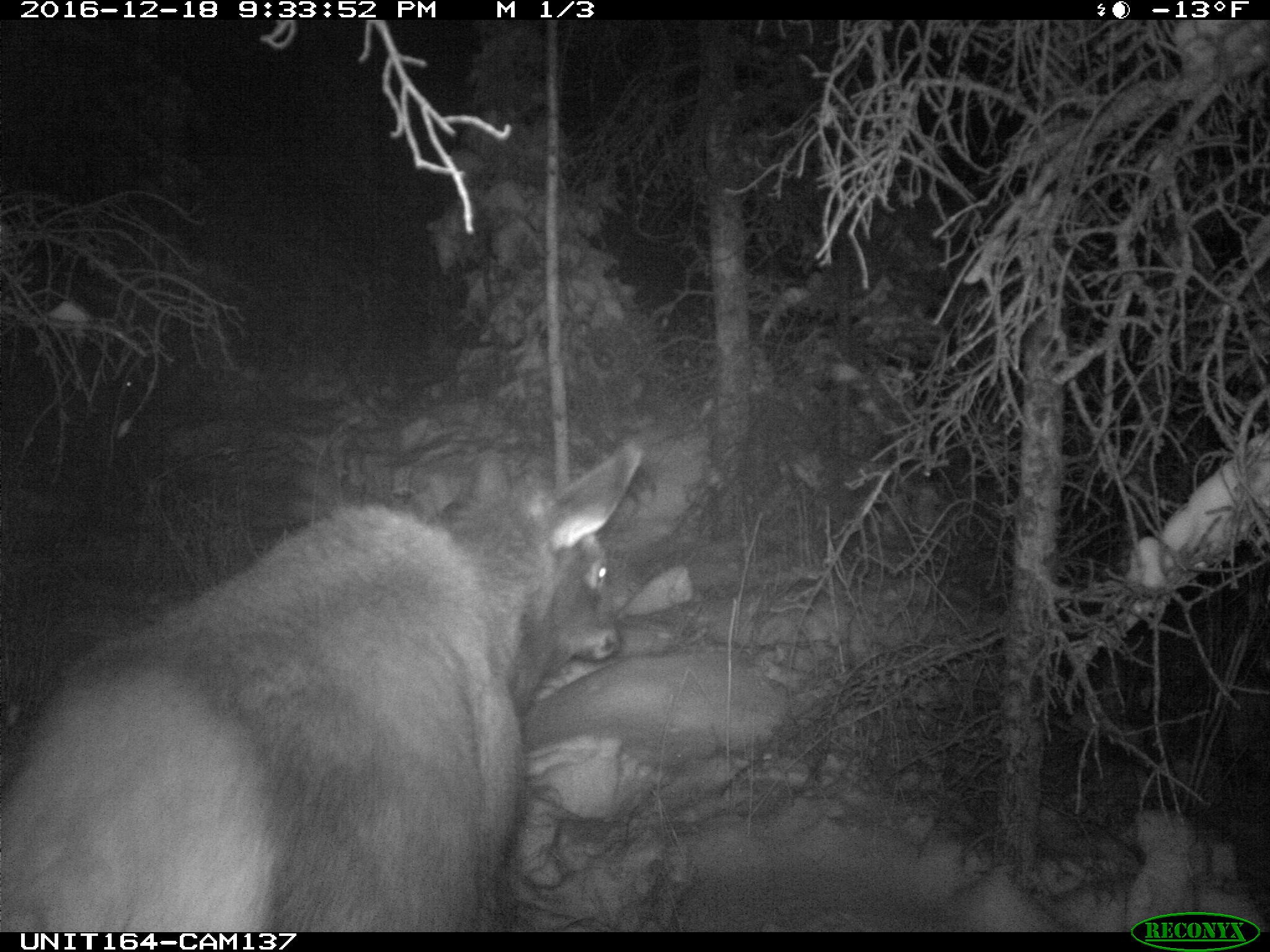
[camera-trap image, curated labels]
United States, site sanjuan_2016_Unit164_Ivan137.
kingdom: Animalia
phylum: Chordata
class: Mammalia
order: Artiodactyla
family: Cervidae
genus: Cervus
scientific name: Cervus elaphus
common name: red deer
Cervus elaphus (red deer).